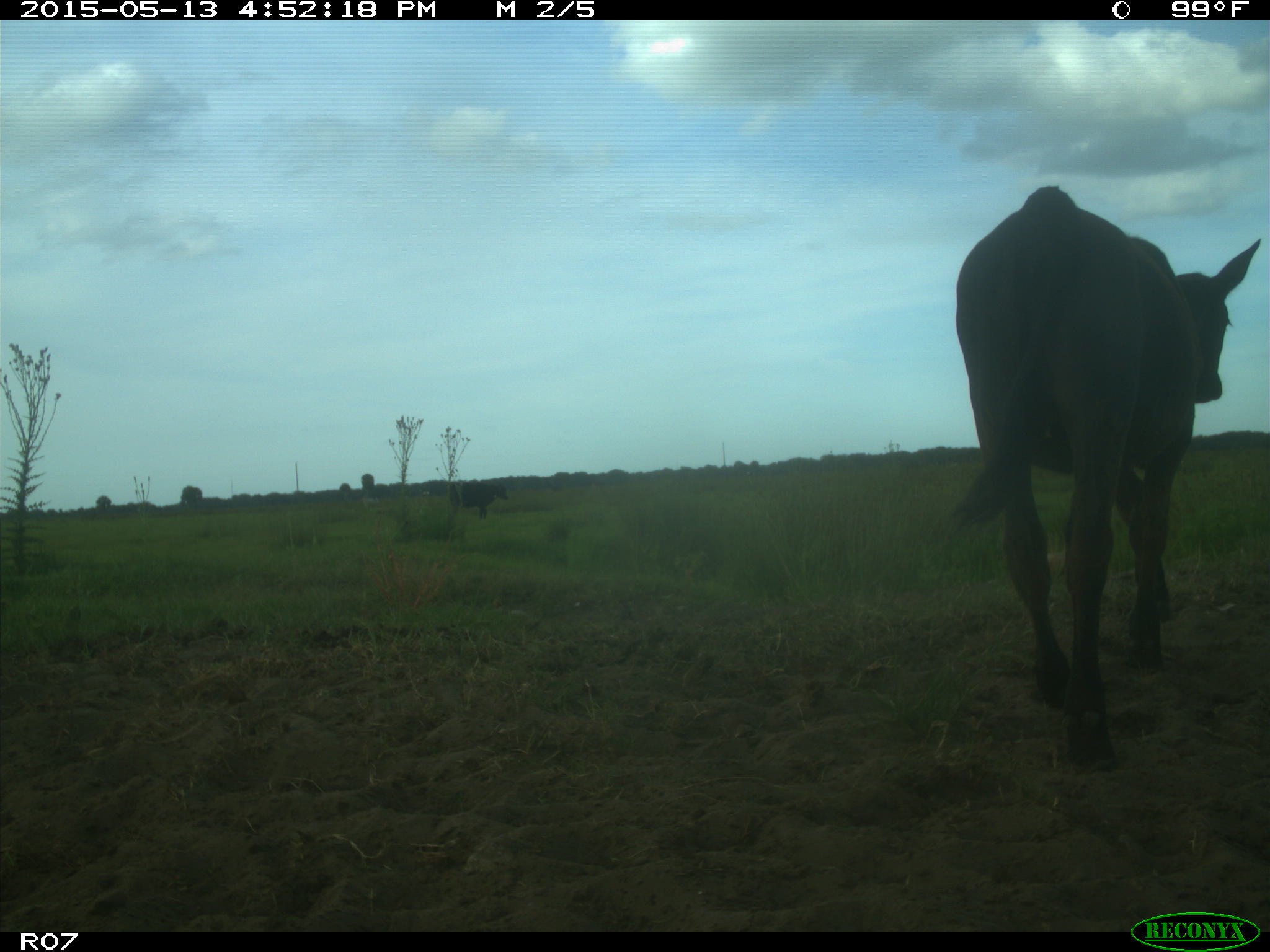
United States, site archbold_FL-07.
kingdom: Animalia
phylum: Chordata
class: Mammalia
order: Artiodactyla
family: Bovidae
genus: Bos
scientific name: Bos taurus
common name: domestic cow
Bos taurus (domestic cow).